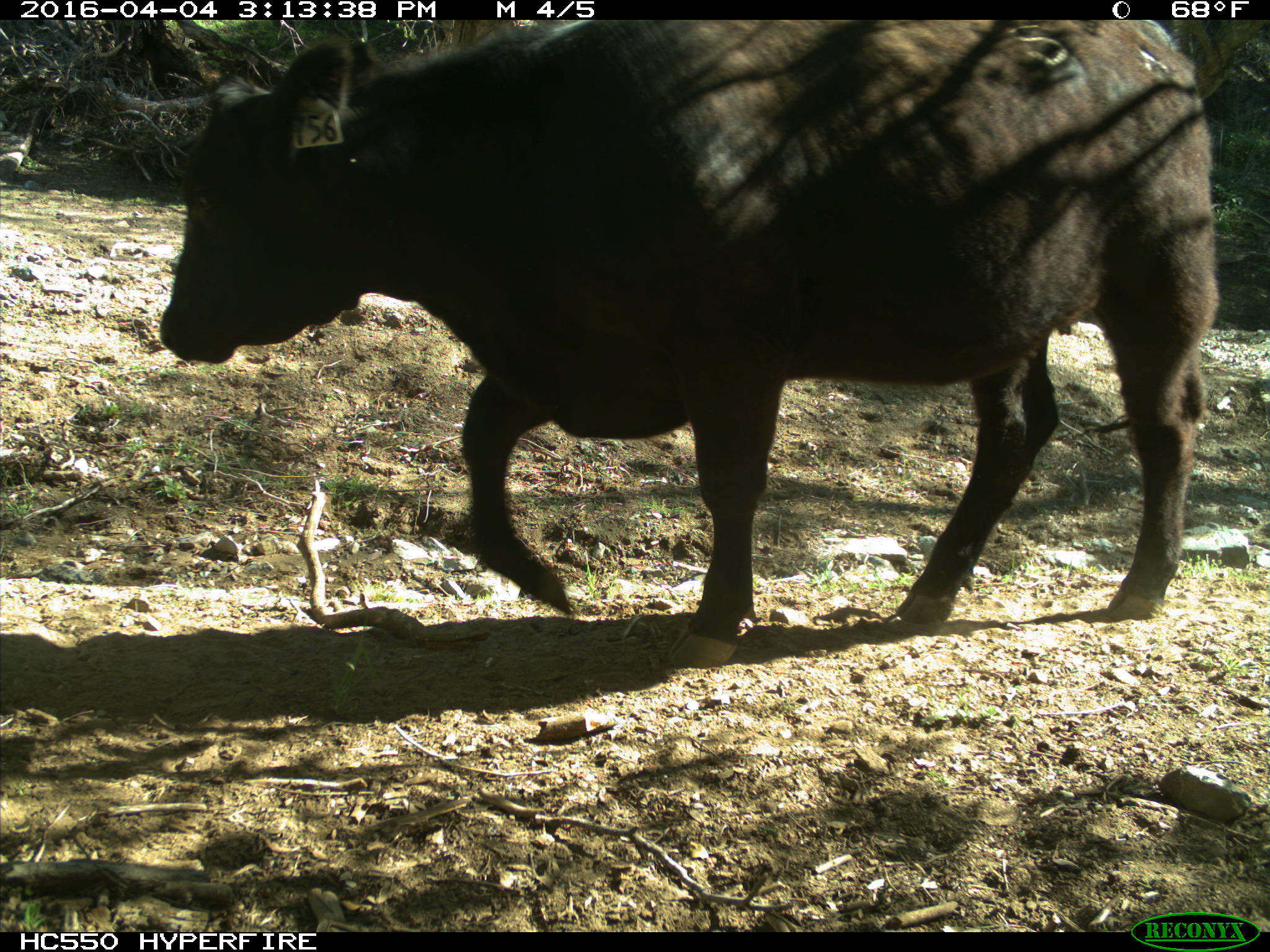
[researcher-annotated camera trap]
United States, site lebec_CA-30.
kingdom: Animalia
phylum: Chordata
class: Mammalia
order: Artiodactyla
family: Bovidae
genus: Bos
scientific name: Bos taurus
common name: domestic cow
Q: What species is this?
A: Bos taurus (domestic cow).